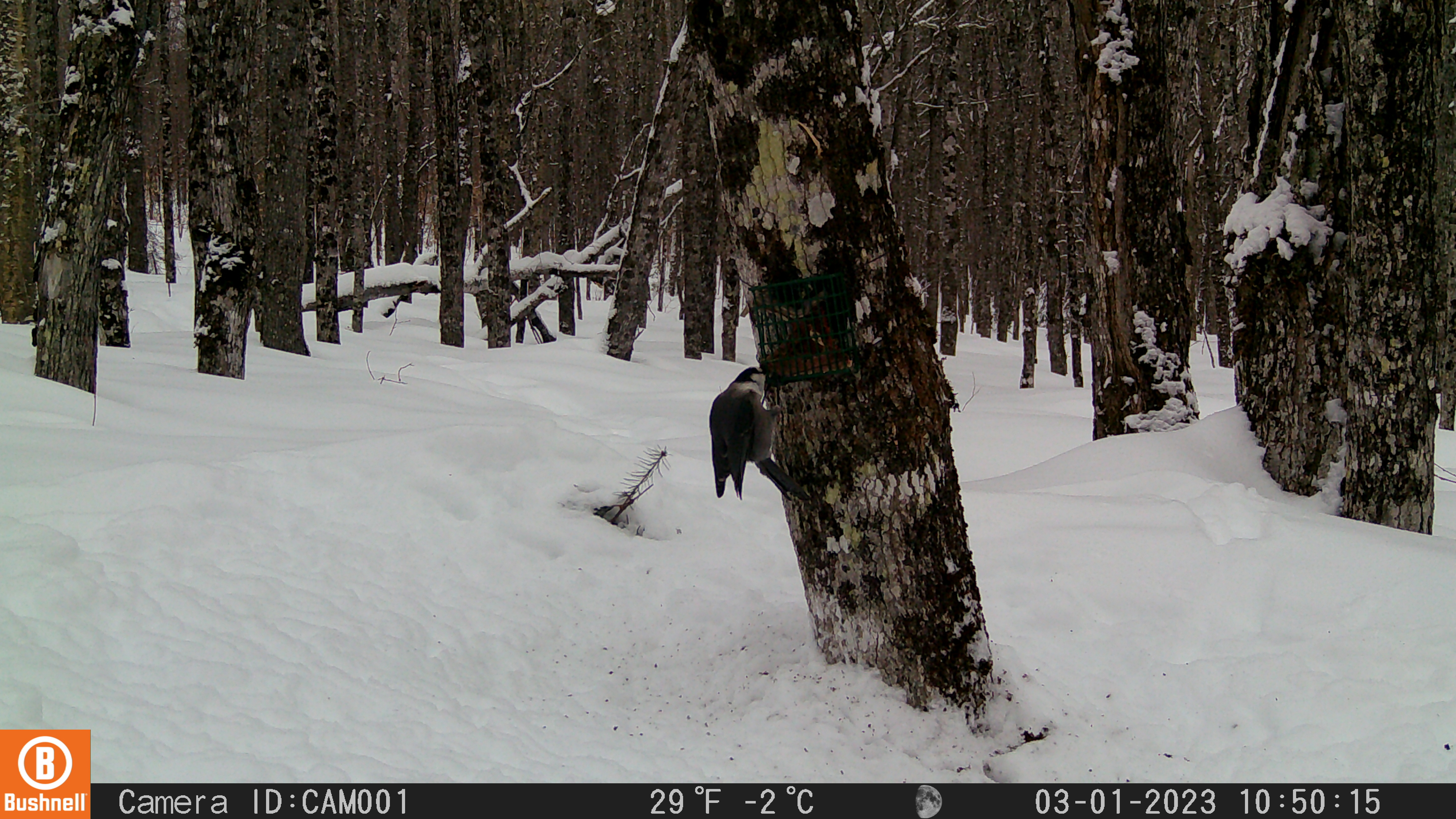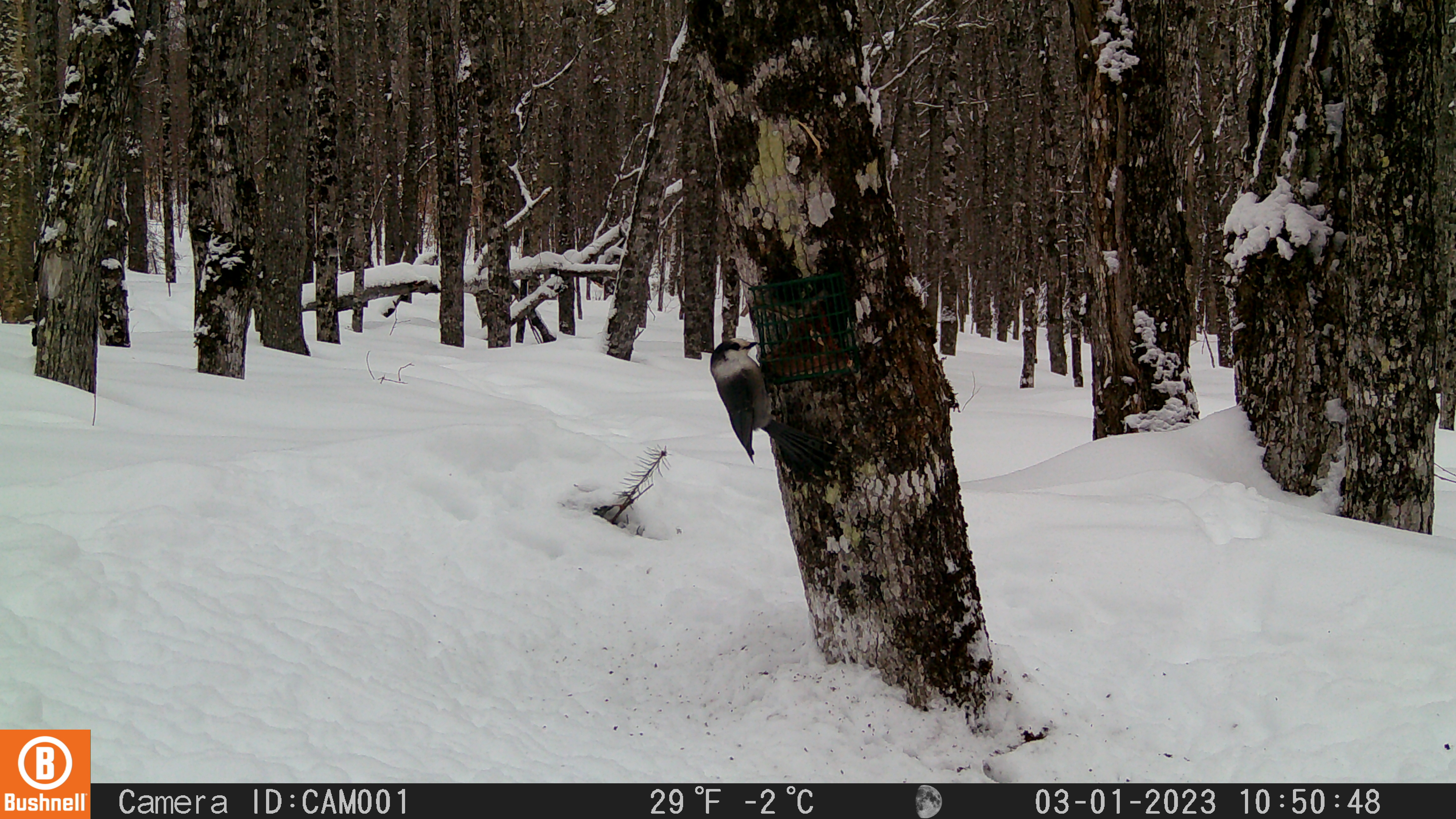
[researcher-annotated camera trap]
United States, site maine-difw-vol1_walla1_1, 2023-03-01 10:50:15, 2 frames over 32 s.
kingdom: Animalia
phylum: Chordata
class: Aves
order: Passeriformes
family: Corvidae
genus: Perisoreus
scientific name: Perisoreus canadensis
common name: canada jay